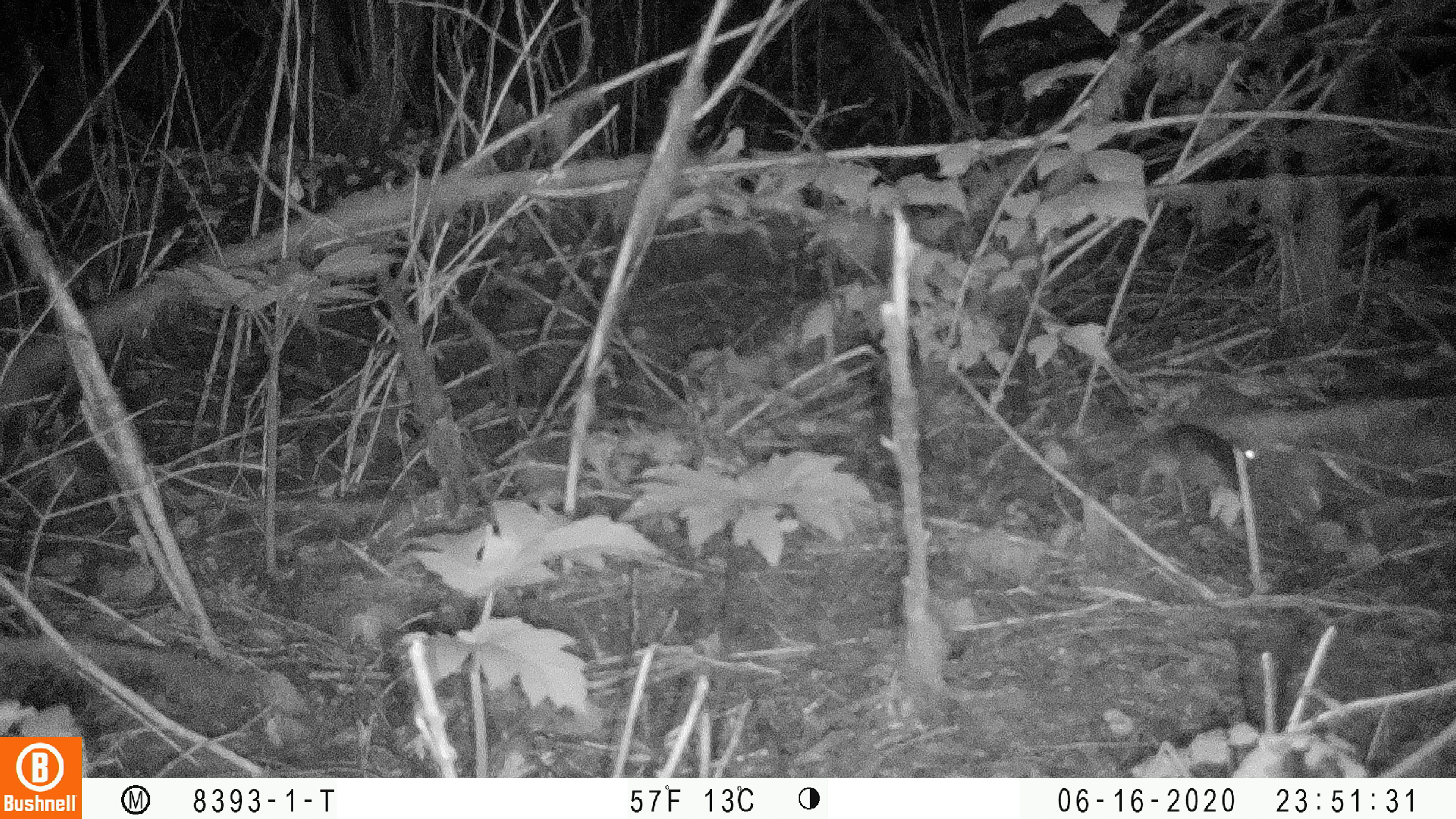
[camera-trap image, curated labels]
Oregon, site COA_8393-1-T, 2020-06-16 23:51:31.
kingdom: Animalia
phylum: Chordata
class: Mammalia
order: Rodentia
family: Sciuridae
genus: Glaucomys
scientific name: Glaucomys oregonensis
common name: humboldt's flying squirrel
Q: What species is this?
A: Humboldt's flying squirrel (Glaucomys oregonensis).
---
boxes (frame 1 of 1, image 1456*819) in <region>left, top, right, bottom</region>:
humboldt's flying squirrel: <region>1070, 385, 1270, 516</region>